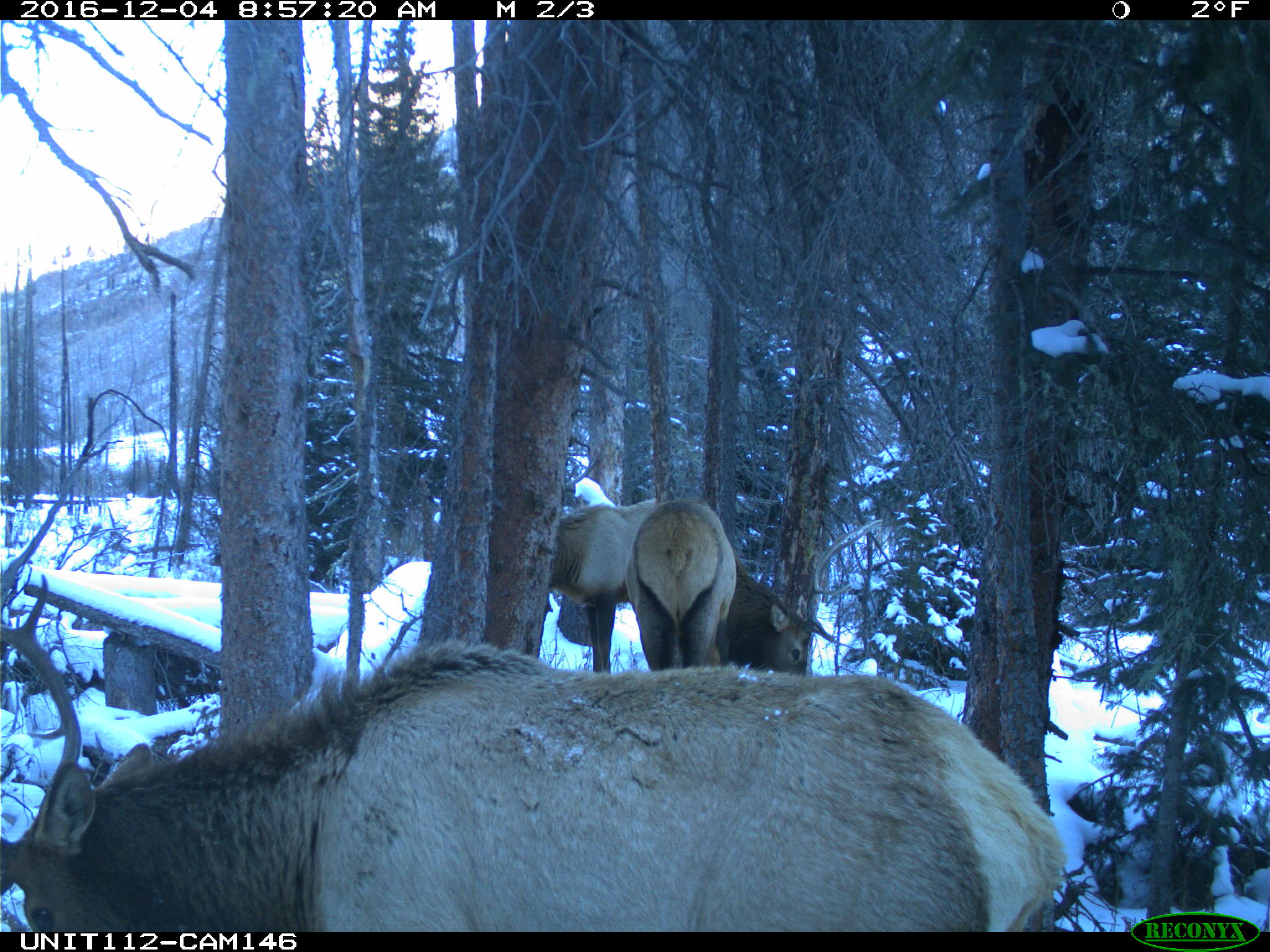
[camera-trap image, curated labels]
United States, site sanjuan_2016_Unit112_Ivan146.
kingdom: Animalia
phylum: Chordata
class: Mammalia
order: Artiodactyla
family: Cervidae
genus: Cervus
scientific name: Cervus elaphus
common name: red deer